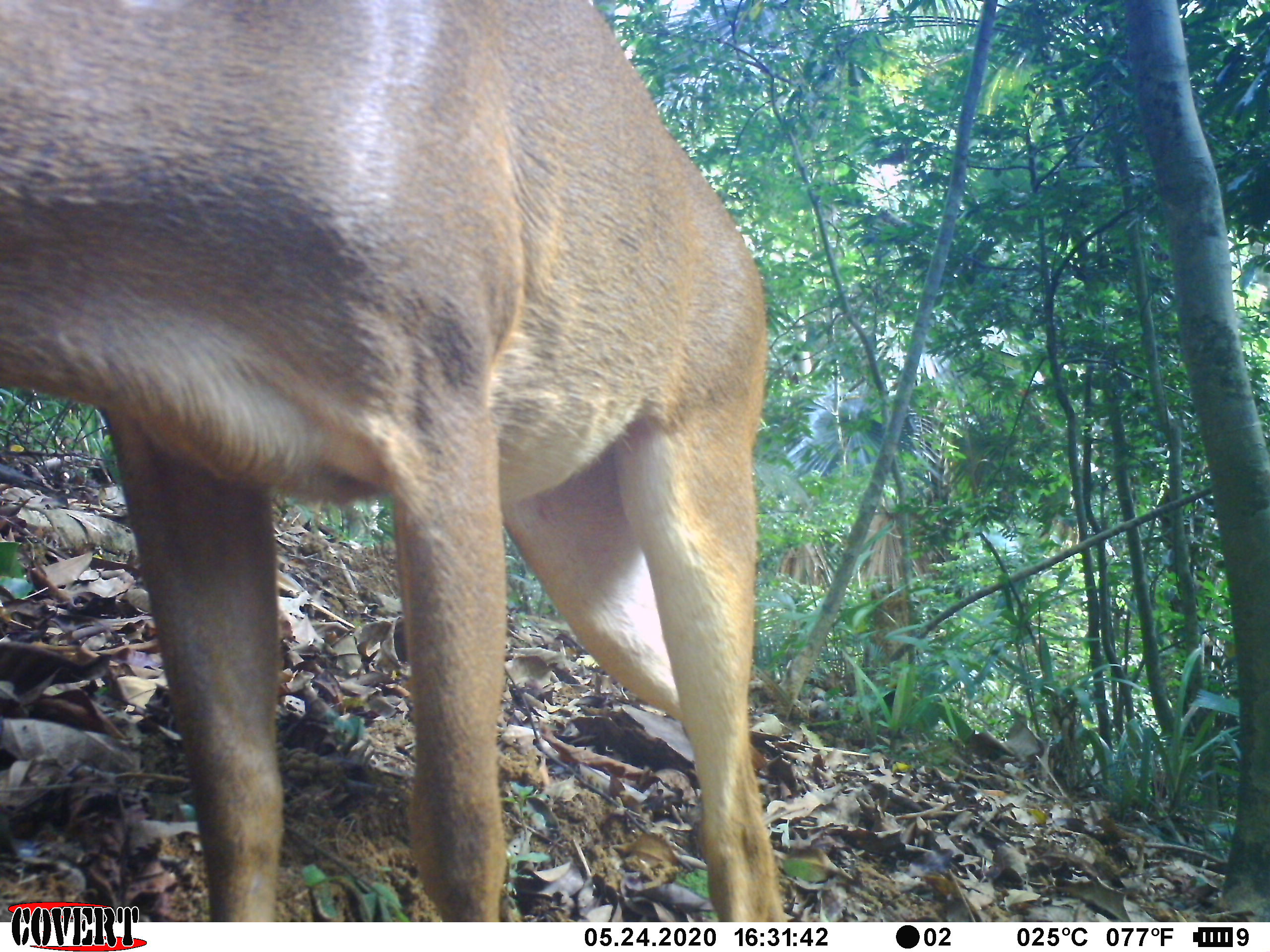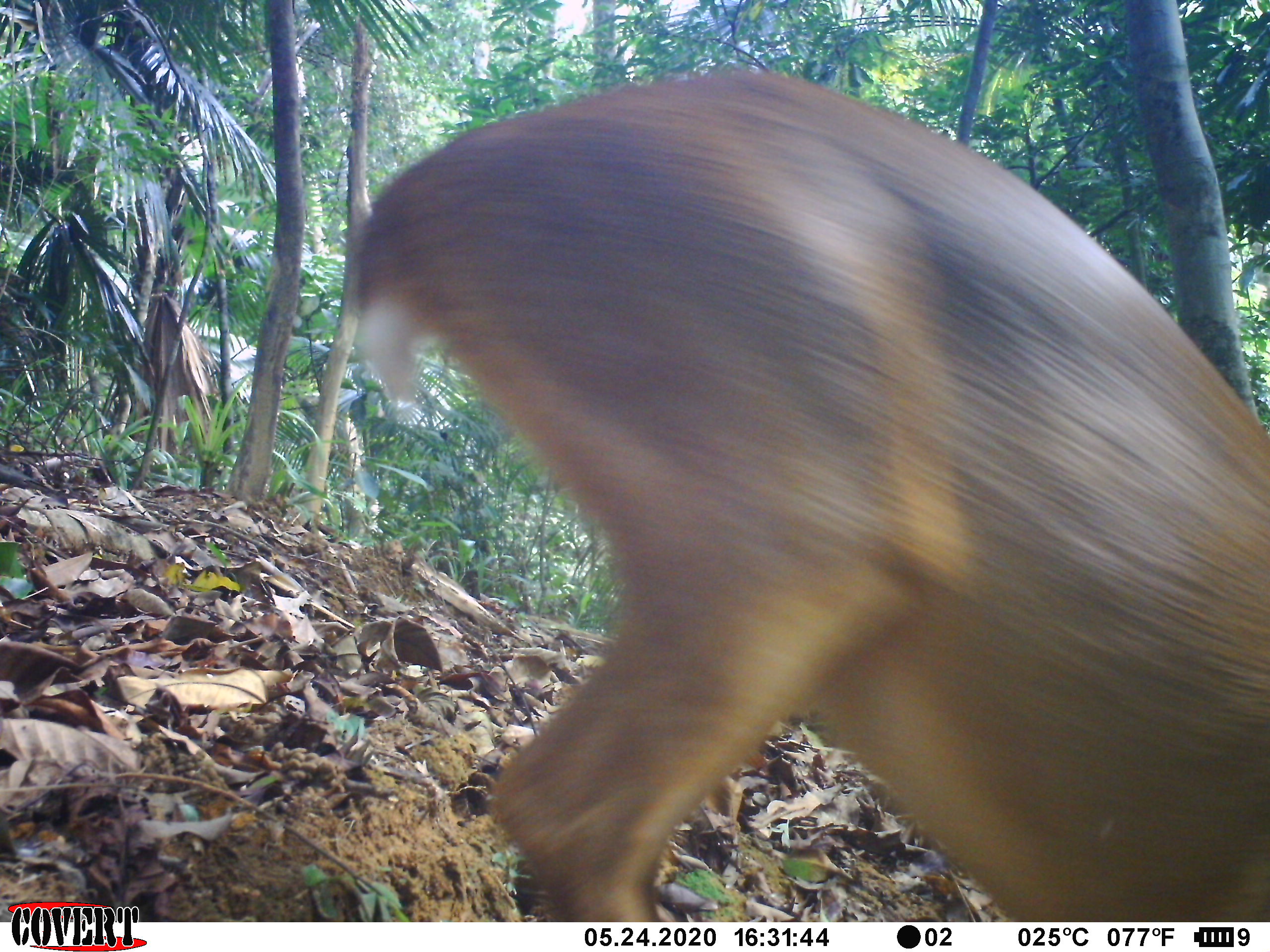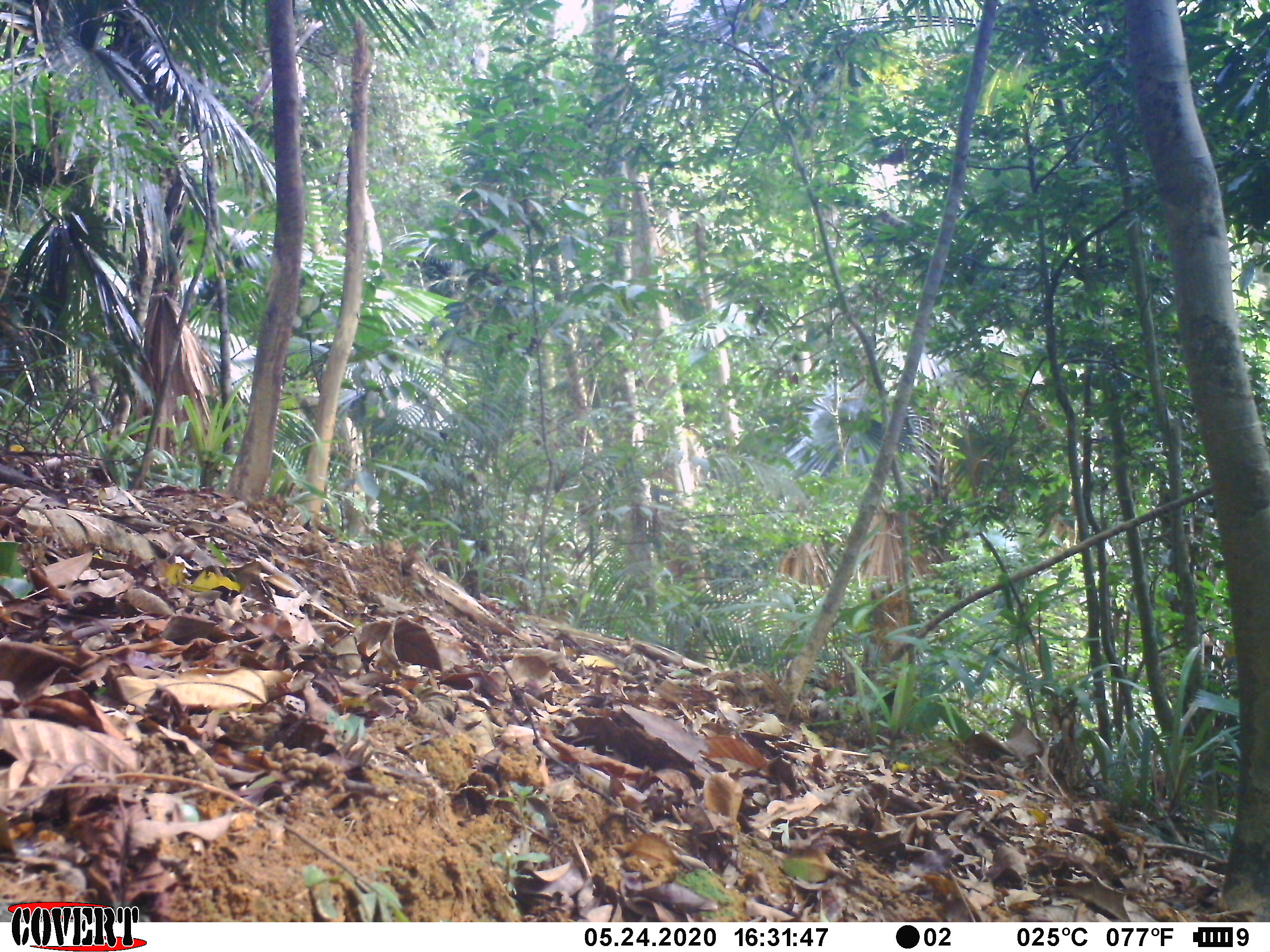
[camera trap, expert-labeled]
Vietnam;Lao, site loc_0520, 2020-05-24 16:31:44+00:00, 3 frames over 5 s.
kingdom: Animalia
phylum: Chordata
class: Mammalia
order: Artiodactyla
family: Cervidae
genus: Muntiacus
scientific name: Muntiacus vuquangensis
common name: large-antlered muntjac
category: large antlered muntjac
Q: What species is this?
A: Large antlered muntjac (large-antlered muntjac) (Muntiacus vuquangensis).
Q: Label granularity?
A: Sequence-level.